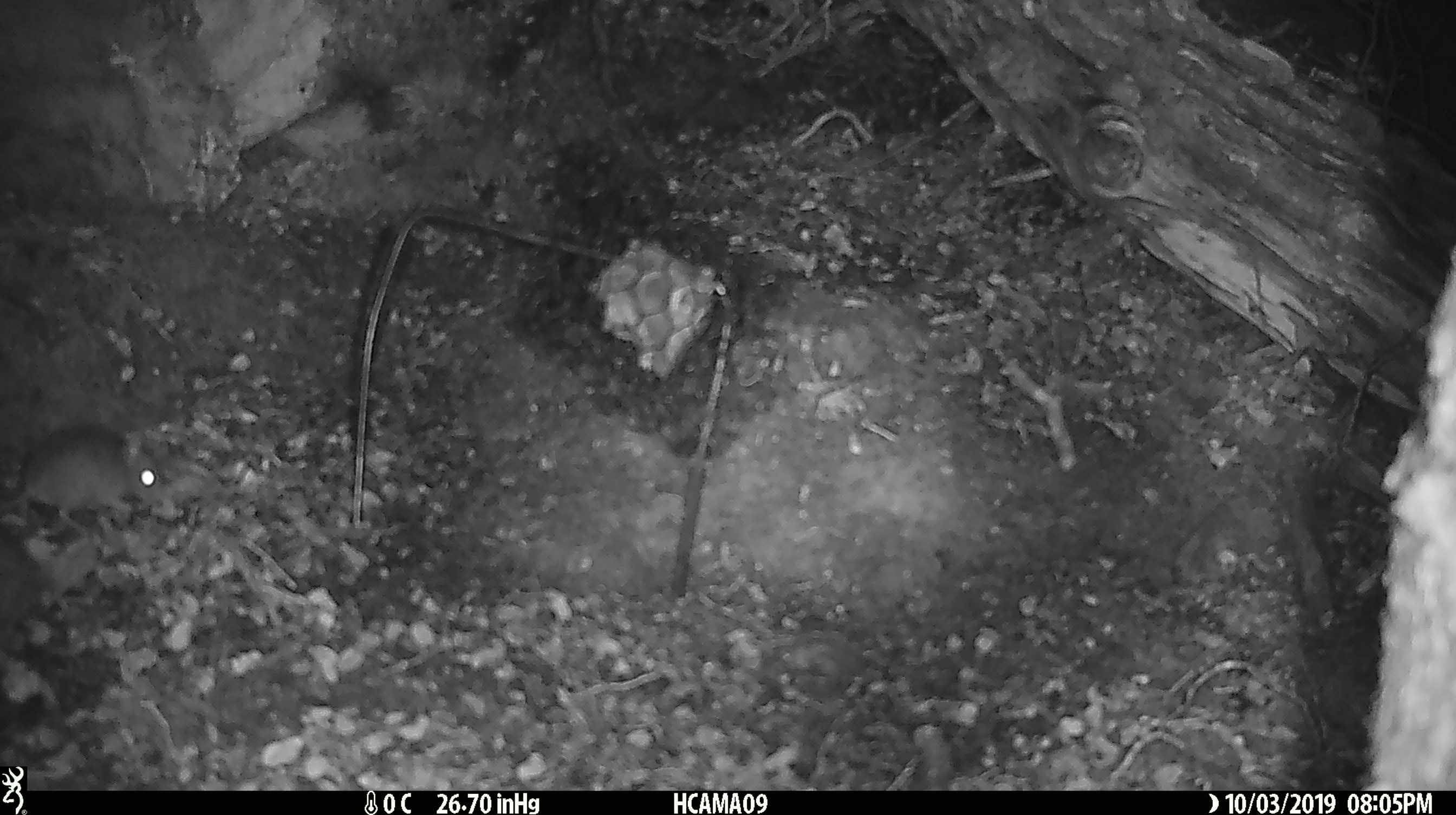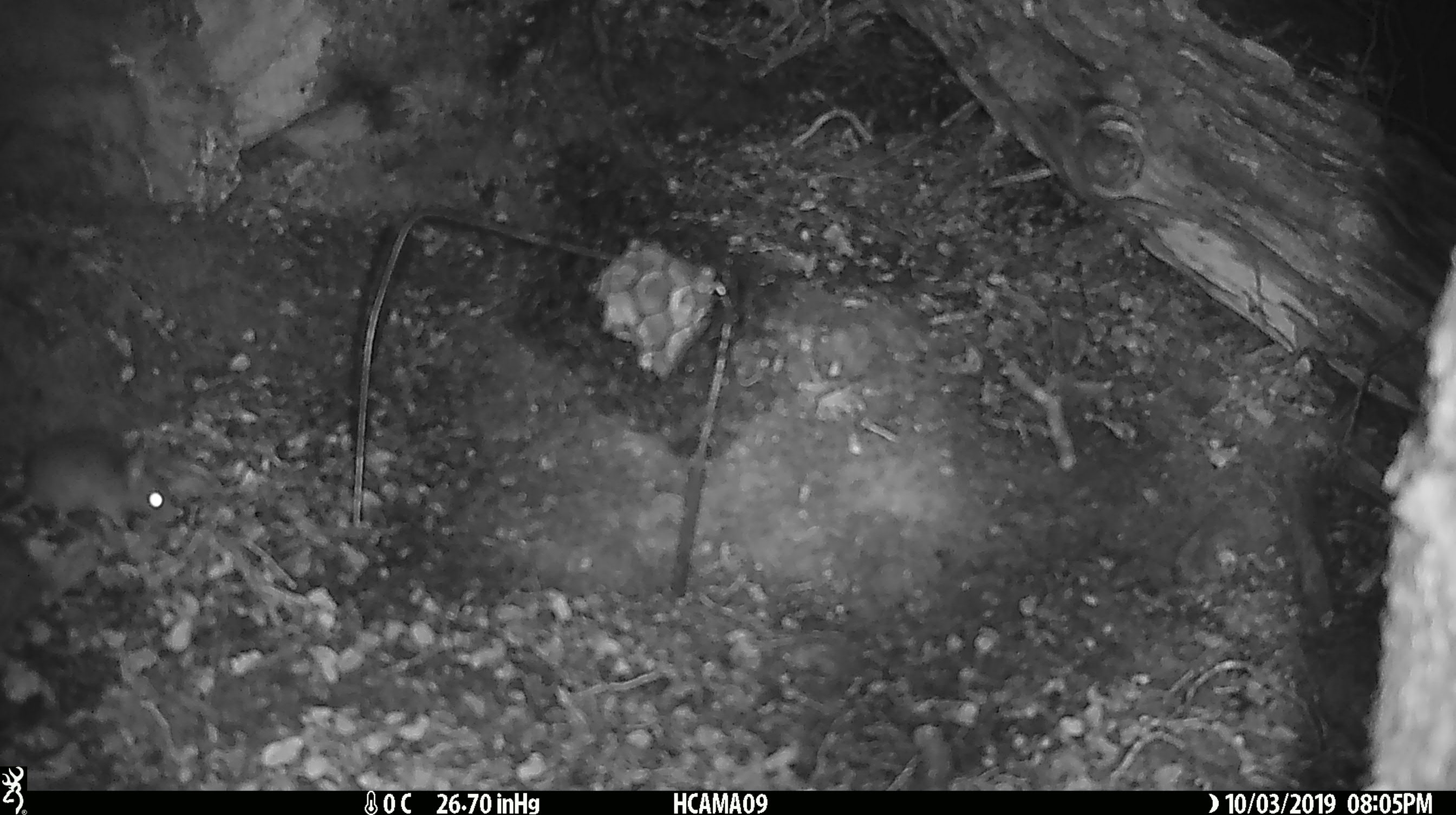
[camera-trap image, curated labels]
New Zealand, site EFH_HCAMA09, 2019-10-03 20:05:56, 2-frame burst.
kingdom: Animalia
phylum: Chordata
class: Mammalia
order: Rodentia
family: Muridae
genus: Mus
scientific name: Mus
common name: mouse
Mouse (Mus).